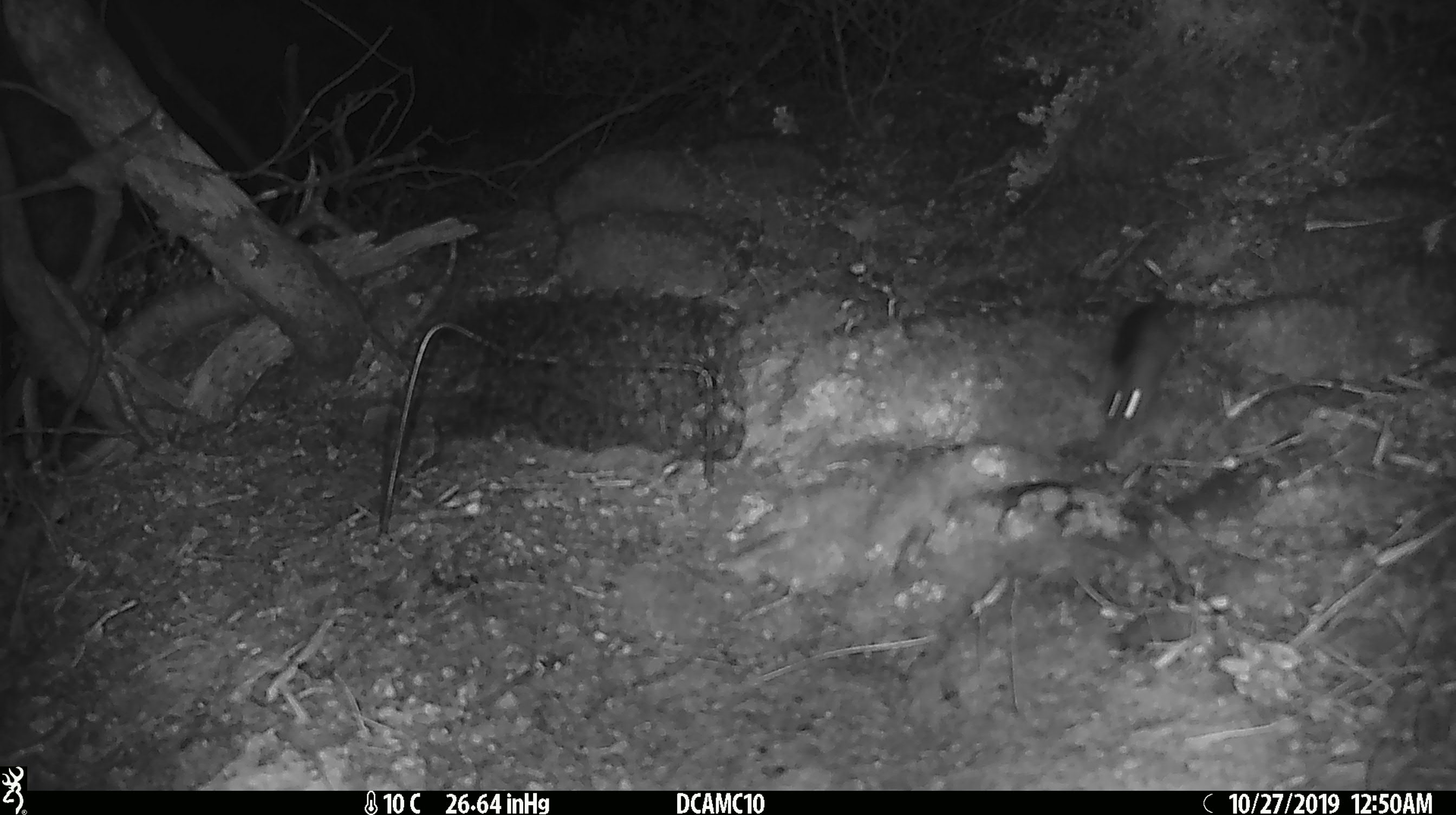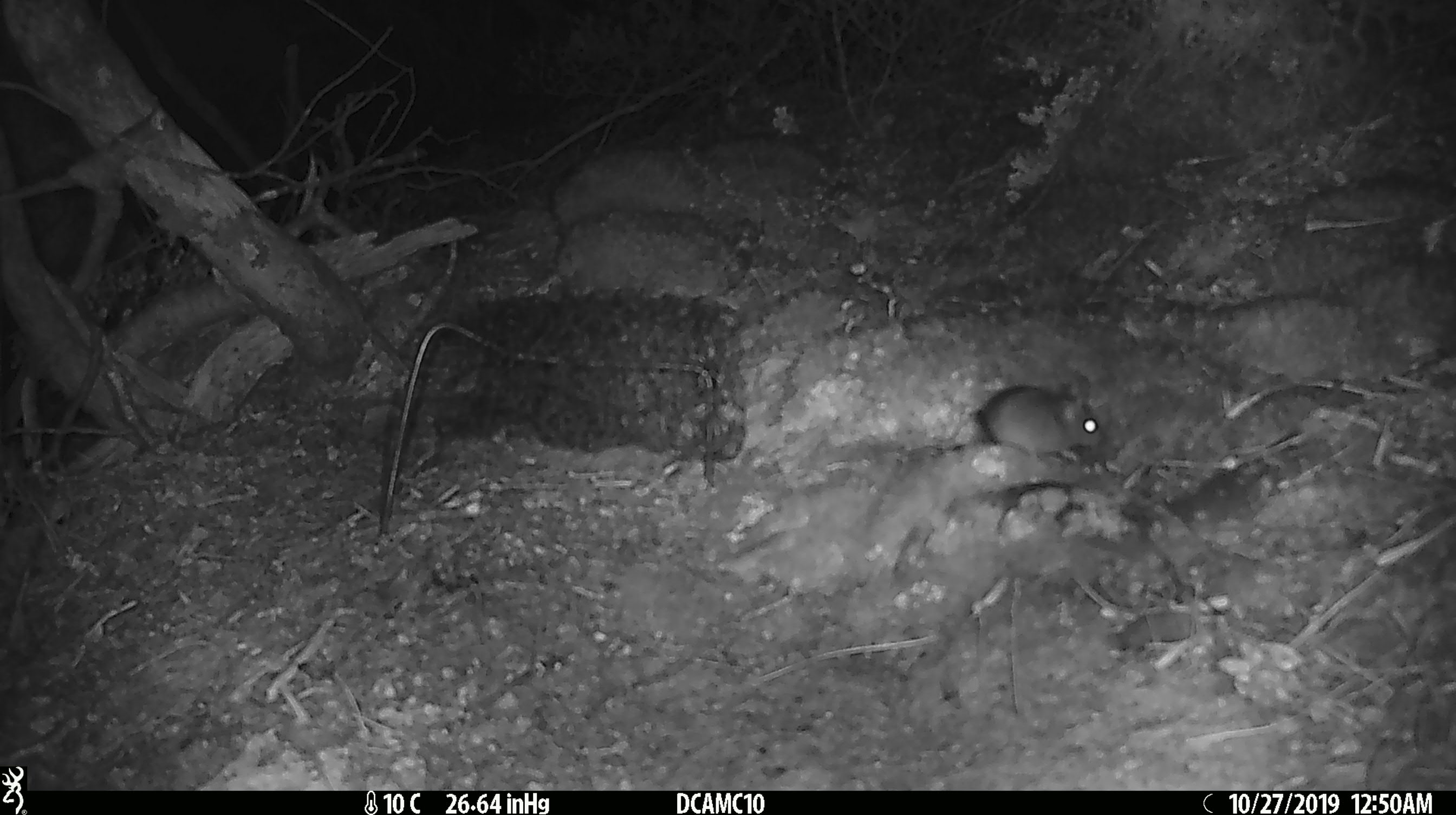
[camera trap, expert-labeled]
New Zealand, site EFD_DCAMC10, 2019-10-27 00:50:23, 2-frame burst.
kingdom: Animalia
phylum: Chordata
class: Mammalia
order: Rodentia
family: Muridae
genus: Mus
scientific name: Mus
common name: mouse